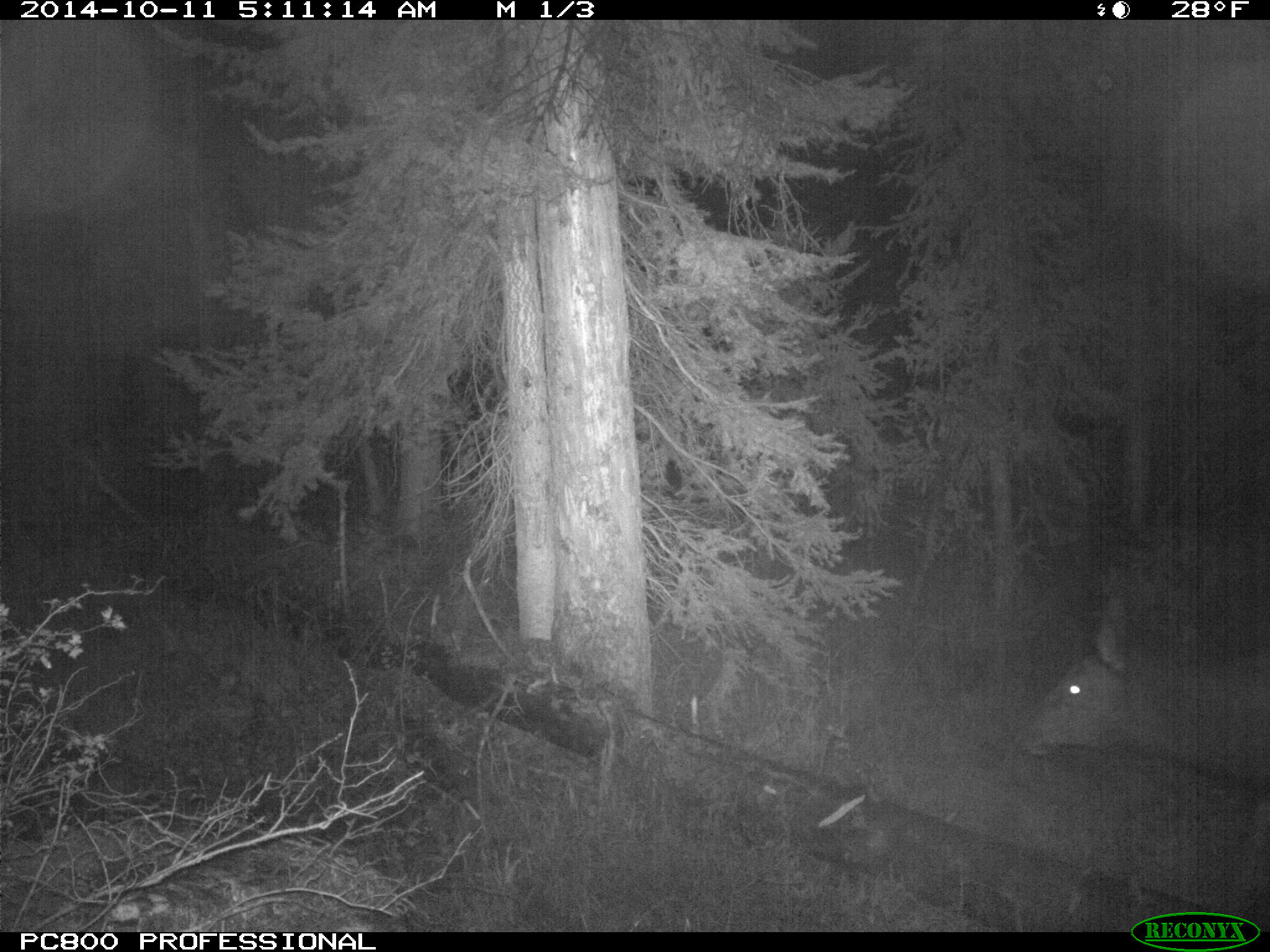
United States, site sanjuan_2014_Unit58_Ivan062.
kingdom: Animalia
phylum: Chordata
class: Mammalia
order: Artiodactyla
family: Cervidae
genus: Cervus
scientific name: Cervus elaphus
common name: red deer